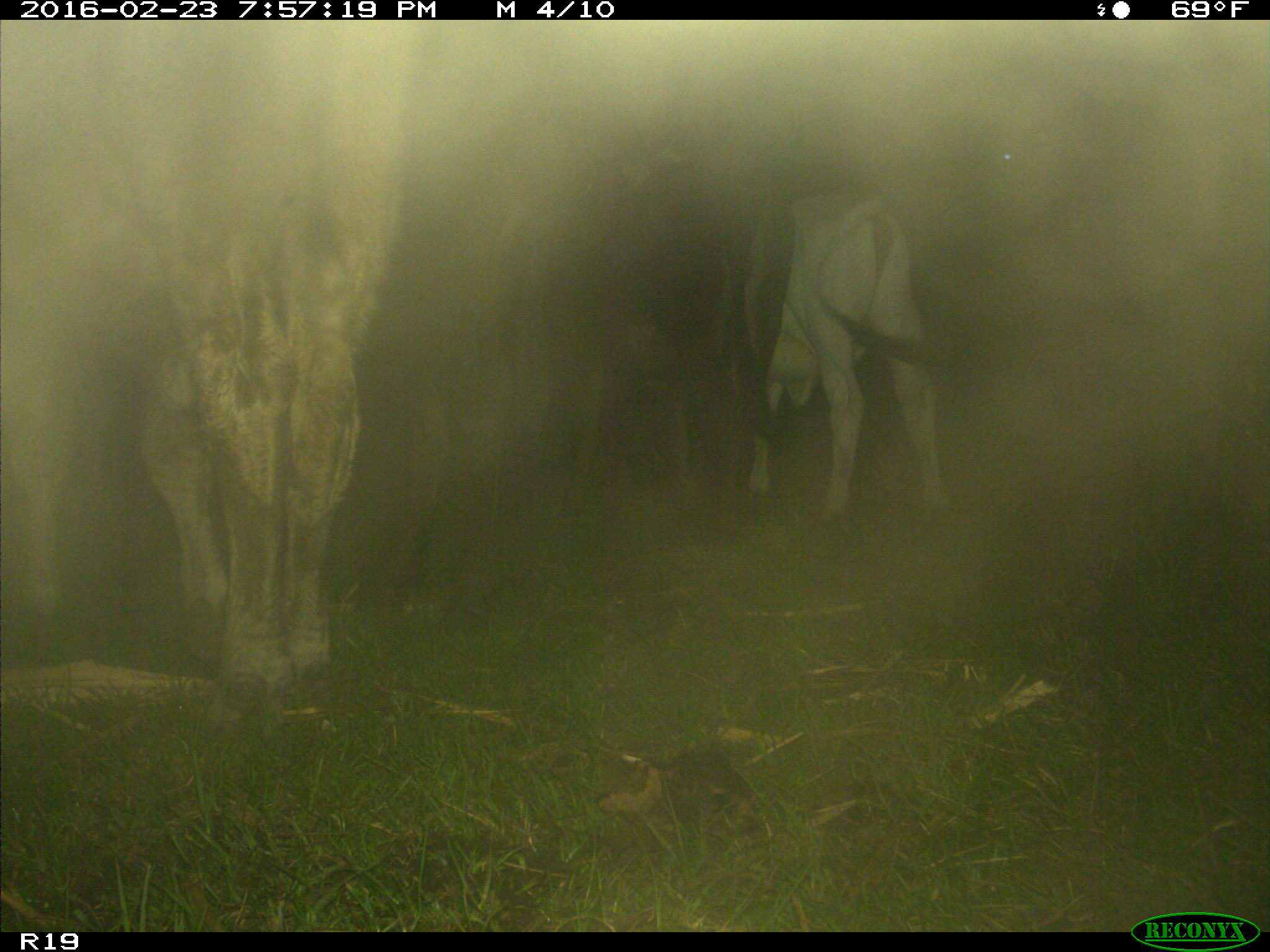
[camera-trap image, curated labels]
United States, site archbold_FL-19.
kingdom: Animalia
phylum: Chordata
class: Mammalia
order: Artiodactyla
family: Bovidae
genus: Bos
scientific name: Bos taurus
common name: domestic cow